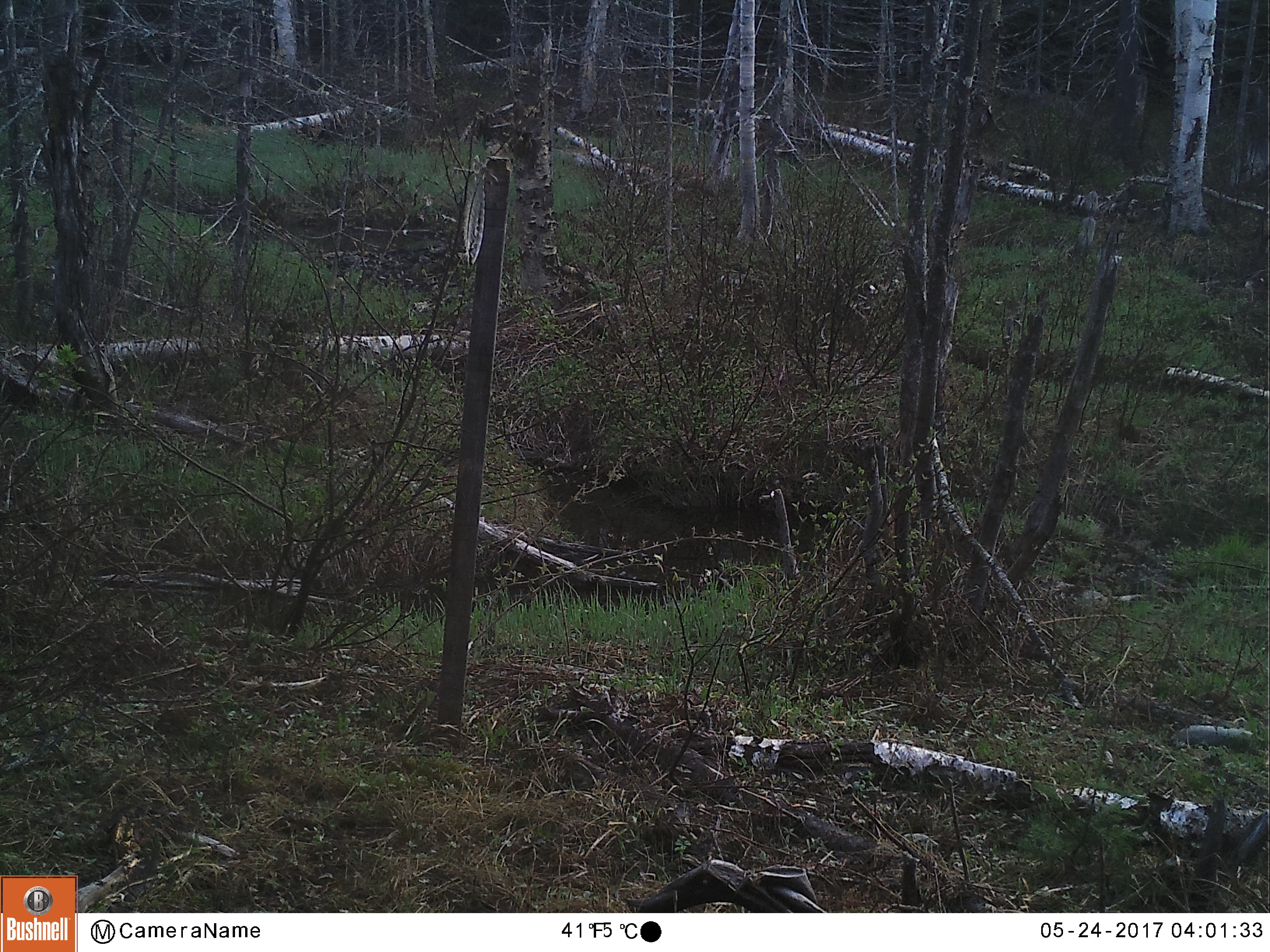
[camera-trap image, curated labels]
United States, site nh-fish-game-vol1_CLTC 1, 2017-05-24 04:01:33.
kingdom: Animalia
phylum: Chordata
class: Mammalia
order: Artiodactyla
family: Cervidae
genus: Alces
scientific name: Alces alces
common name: moose